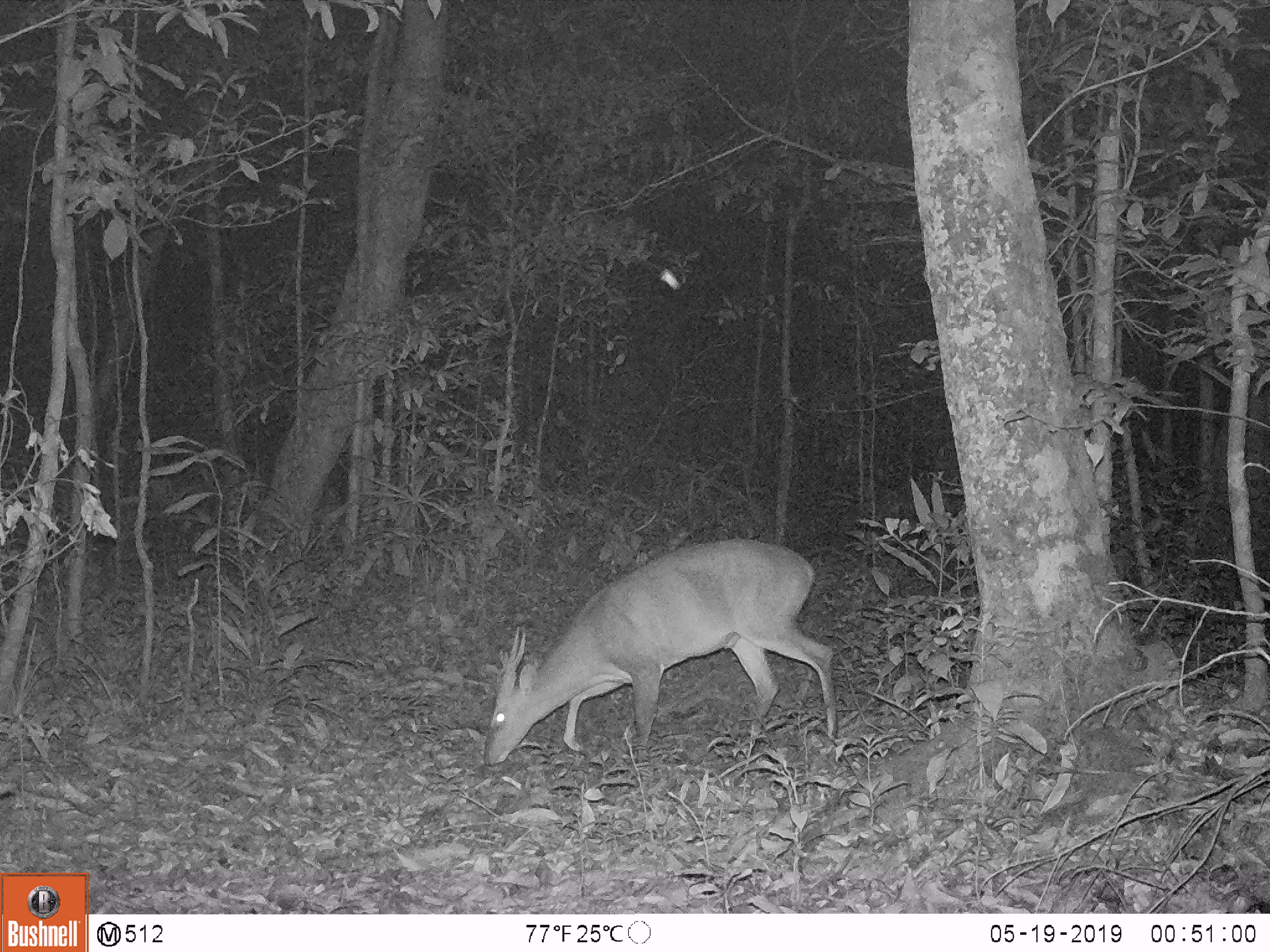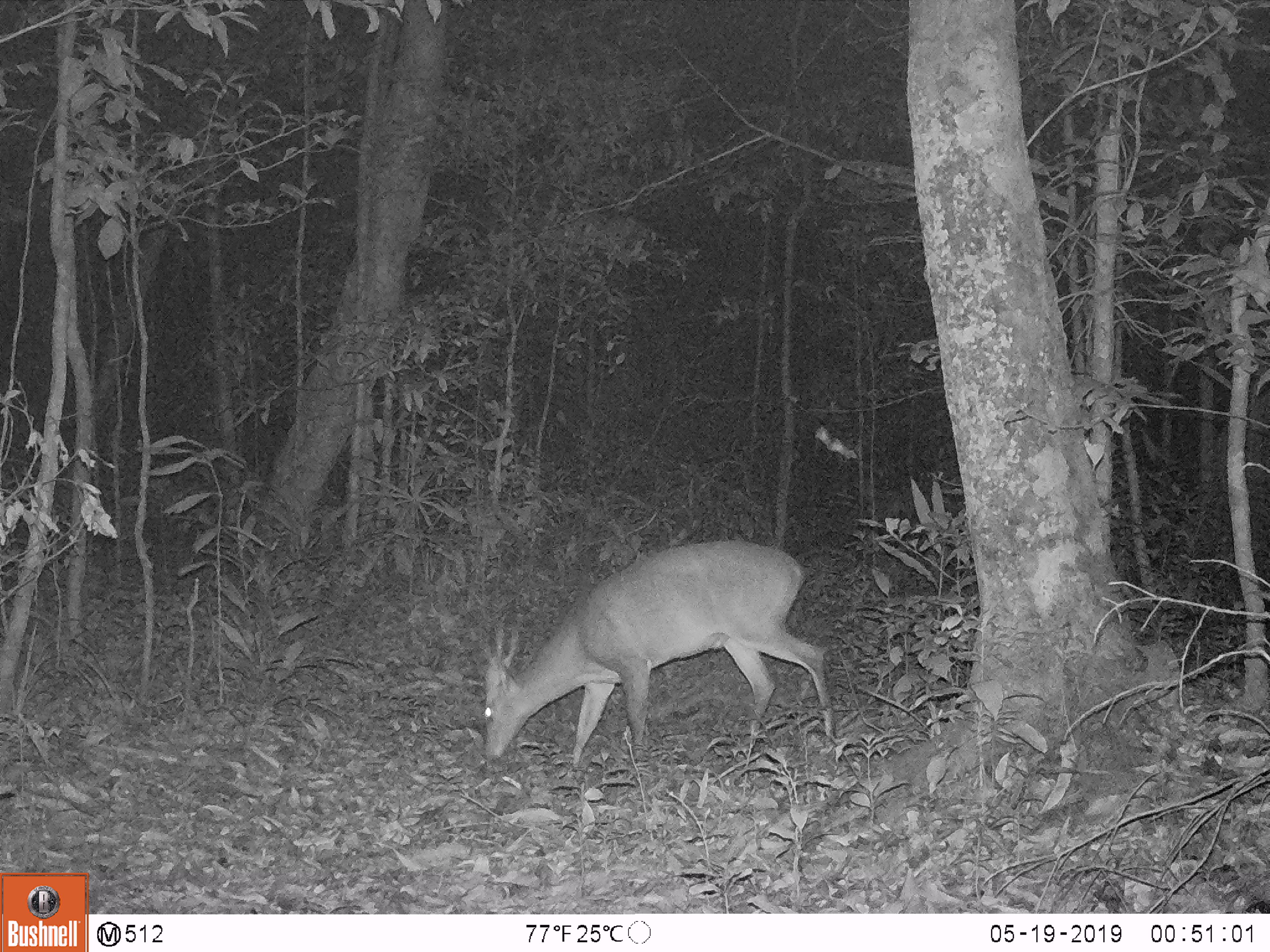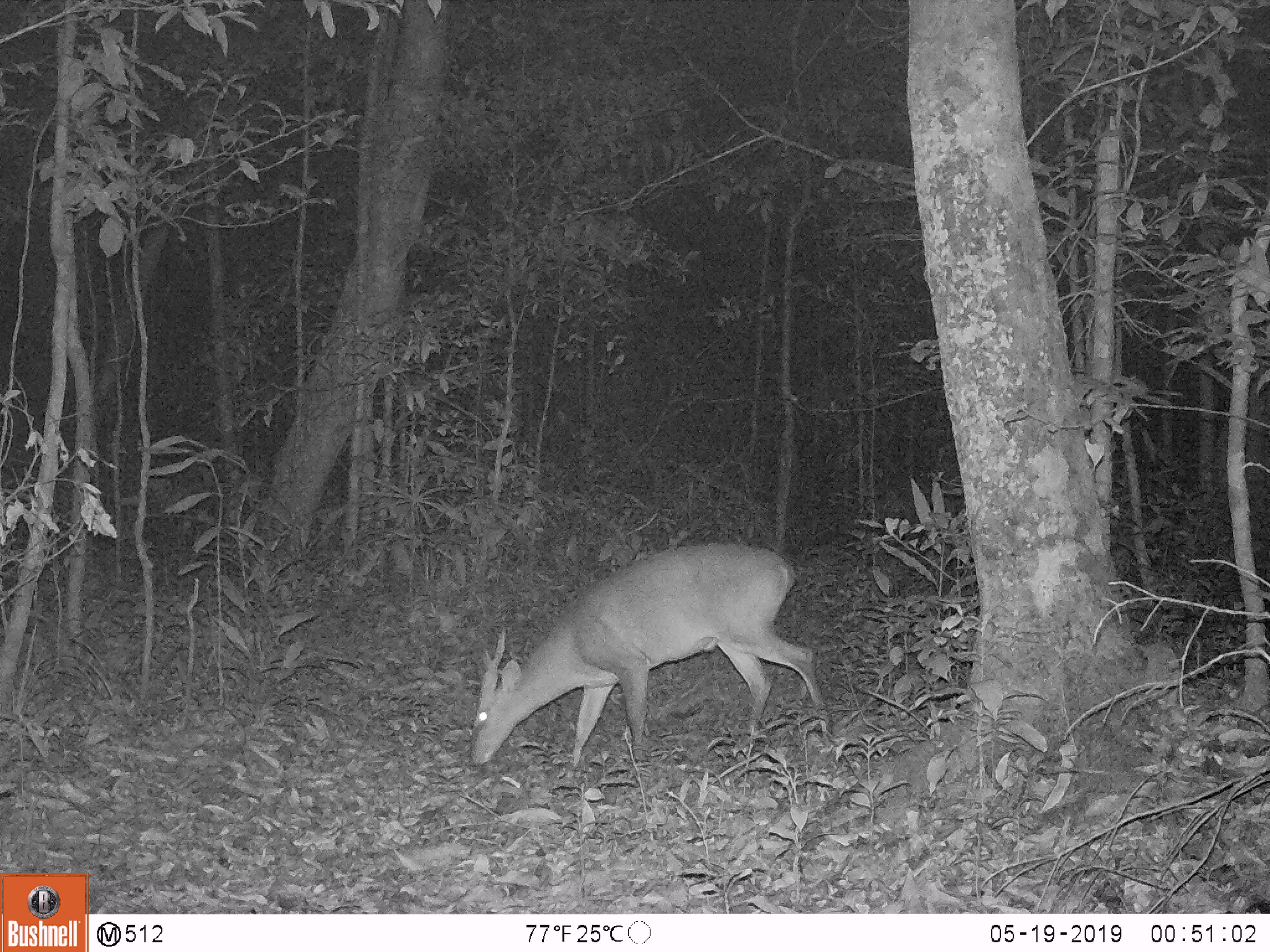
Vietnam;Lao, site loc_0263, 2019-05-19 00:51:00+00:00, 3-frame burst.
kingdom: Animalia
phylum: Chordata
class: Mammalia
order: Artiodactyla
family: Cervidae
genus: Muntiacus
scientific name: Muntiacus vuquangensis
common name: large-antlered muntjac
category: large antlered muntjac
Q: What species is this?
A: Large antlered muntjac (large-antlered muntjac) (Muntiacus vuquangensis).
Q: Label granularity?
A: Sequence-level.